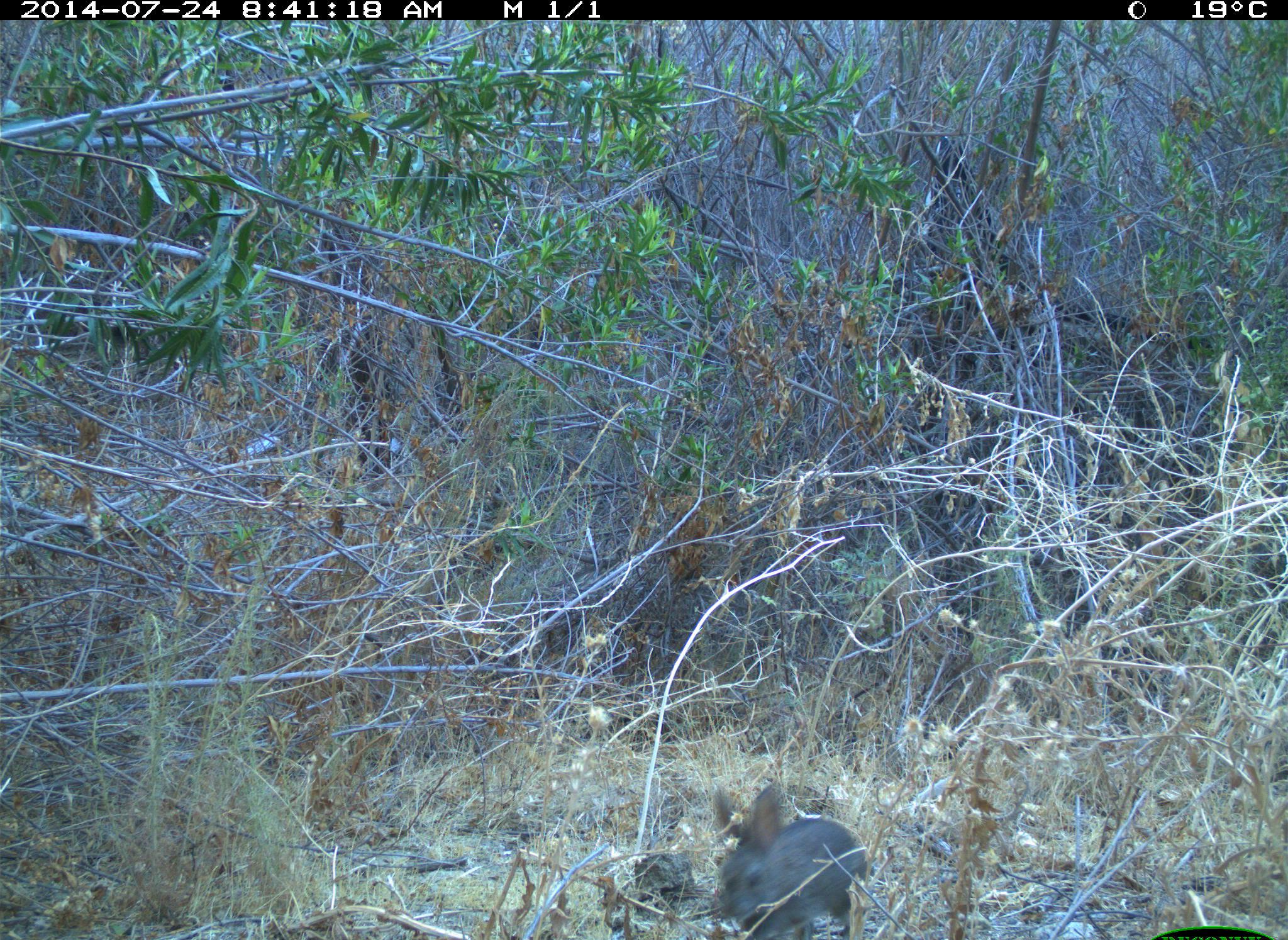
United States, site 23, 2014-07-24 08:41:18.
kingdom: Animalia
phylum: Chordata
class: Mammalia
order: Lagomorpha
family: Leporidae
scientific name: Leporidae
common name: rabbits and hares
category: rabbit